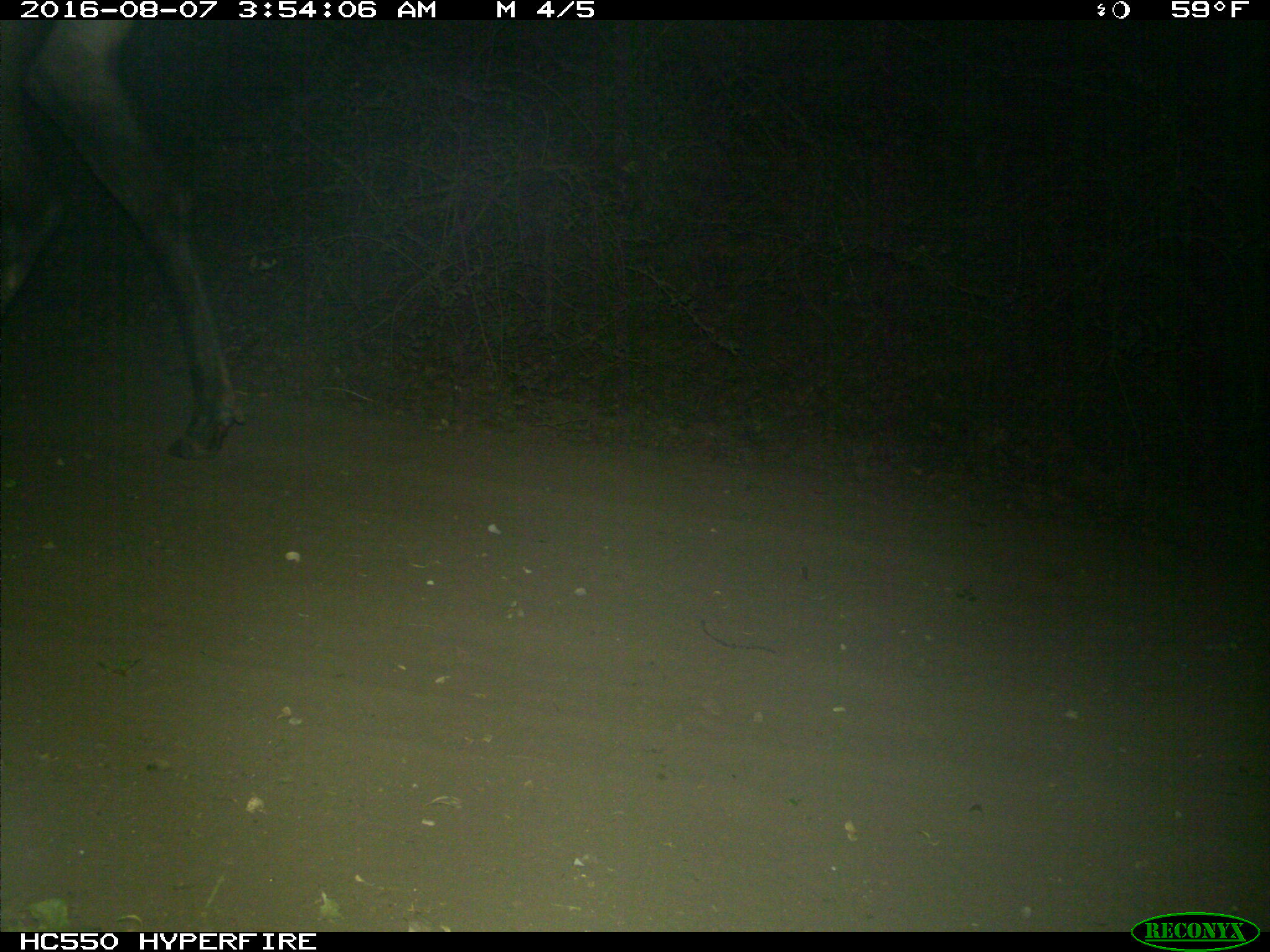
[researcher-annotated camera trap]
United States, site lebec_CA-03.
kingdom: Animalia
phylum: Chordata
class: Mammalia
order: Artiodactyla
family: Cervidae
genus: Cervus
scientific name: Cervus canadensis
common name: elk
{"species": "Cervus canadensis (elk)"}